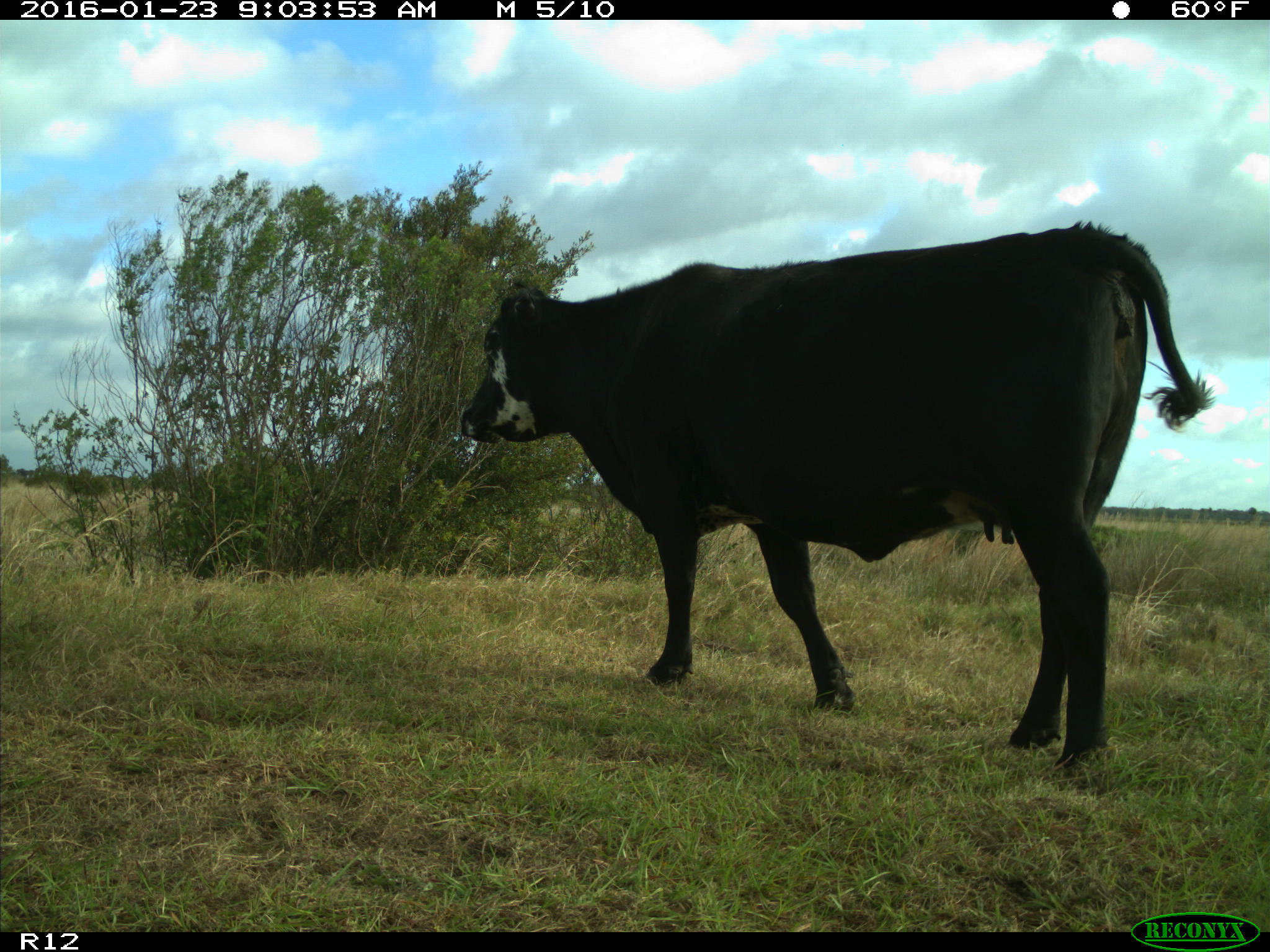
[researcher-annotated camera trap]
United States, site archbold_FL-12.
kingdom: Animalia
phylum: Chordata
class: Mammalia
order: Artiodactyla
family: Bovidae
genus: Bos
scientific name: Bos taurus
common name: domestic cow